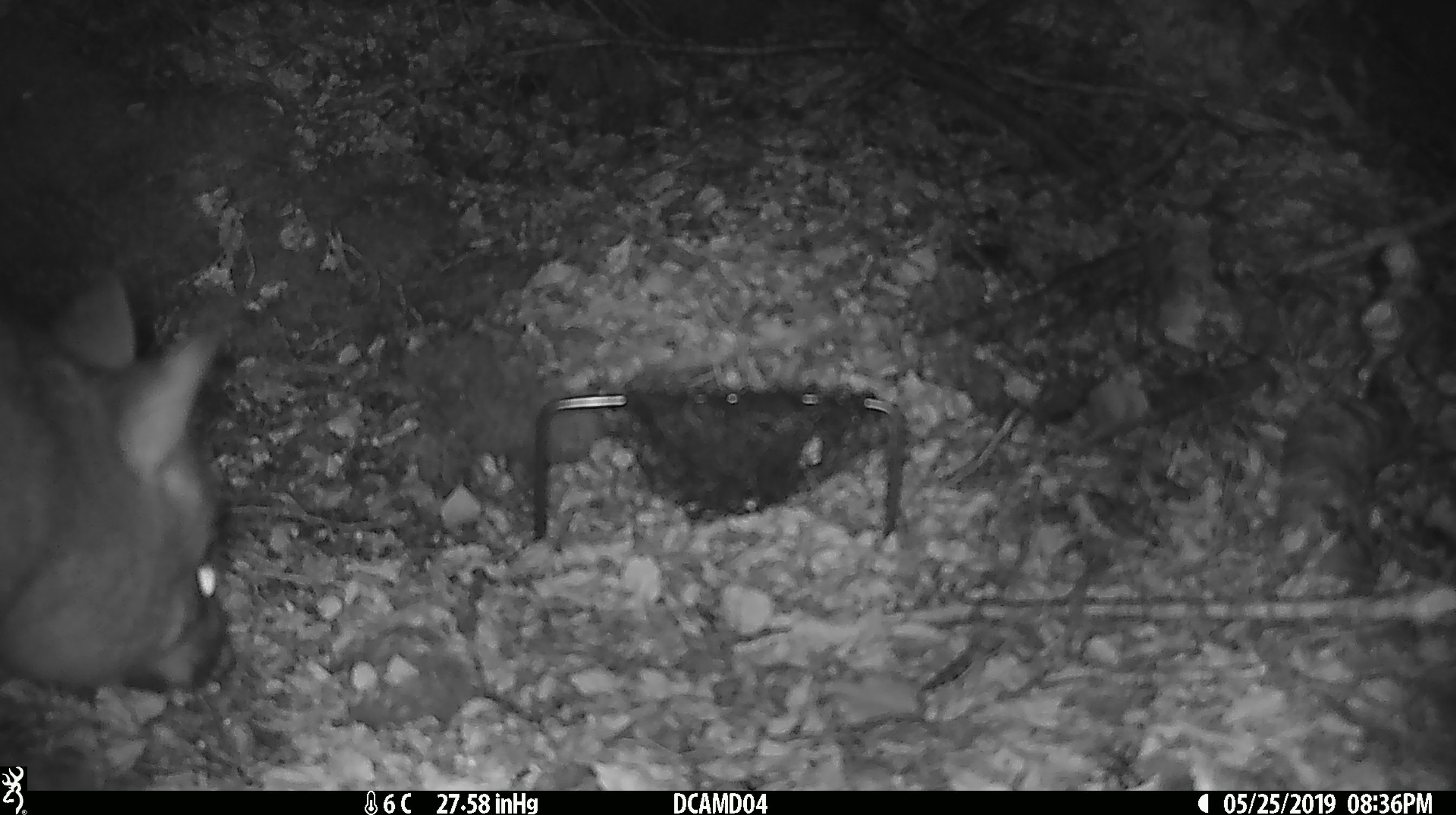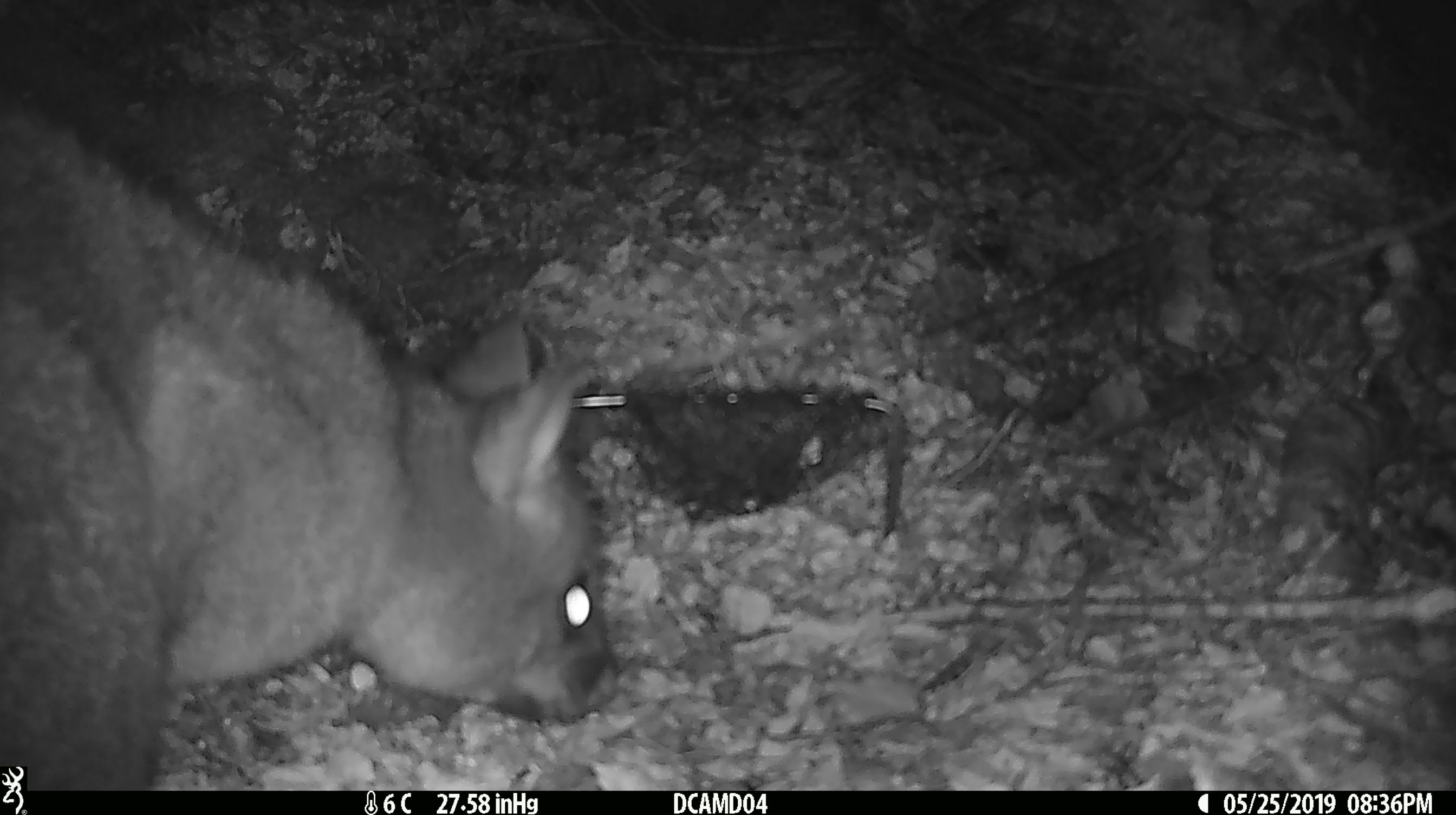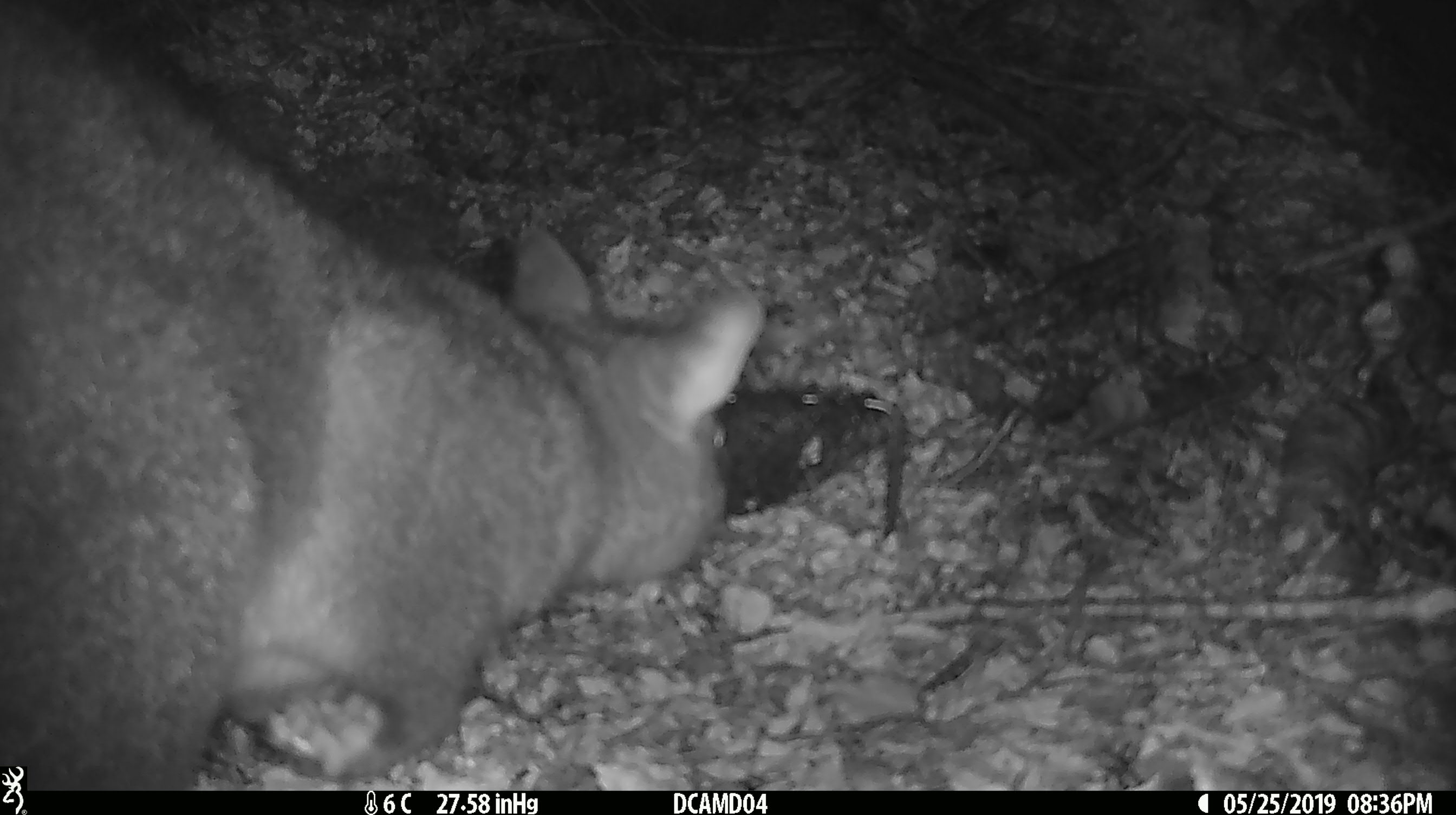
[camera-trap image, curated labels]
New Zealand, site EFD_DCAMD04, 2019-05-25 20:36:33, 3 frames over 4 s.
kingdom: Animalia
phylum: Chordata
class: Mammalia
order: Diprotodontia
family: Phalangeridae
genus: Trichosurus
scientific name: Trichosurus vulpecula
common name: common brushtail possum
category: possum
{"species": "possum (common brushtail possum) (Trichosurus vulpecula)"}